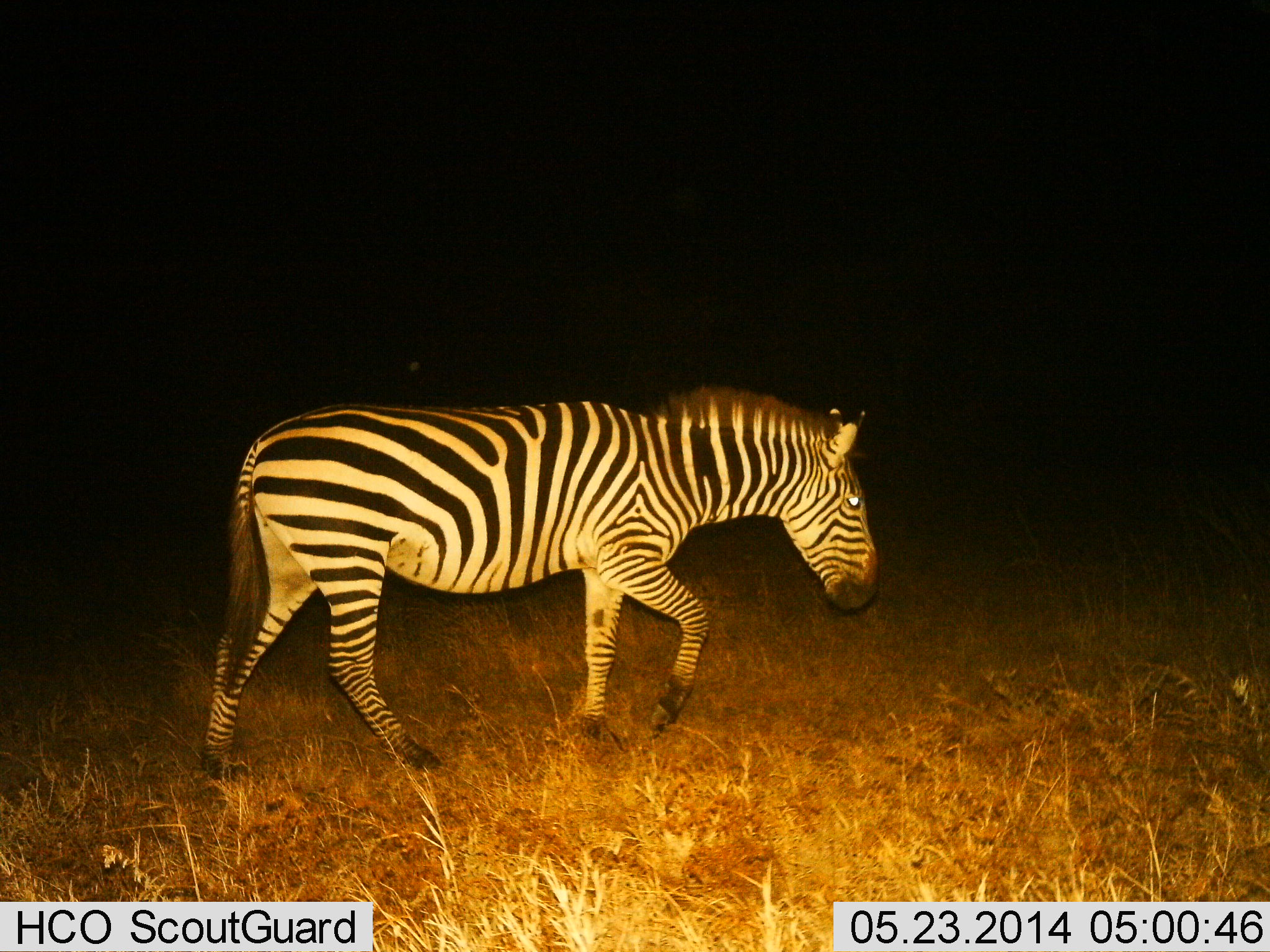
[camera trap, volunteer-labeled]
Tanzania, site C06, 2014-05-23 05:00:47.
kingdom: Animalia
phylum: Chordata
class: Mammalia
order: Perissodactyla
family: Equidae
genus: Equus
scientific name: Equus quagga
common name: plains zebra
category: zebra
Zebra (plains zebra) (Equus quagga), count 1. Behavior (volunteer vote fractions): standing 10%, resting 0%, moving 90%, interacting 0%. Young present (vote fraction): 0%. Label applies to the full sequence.